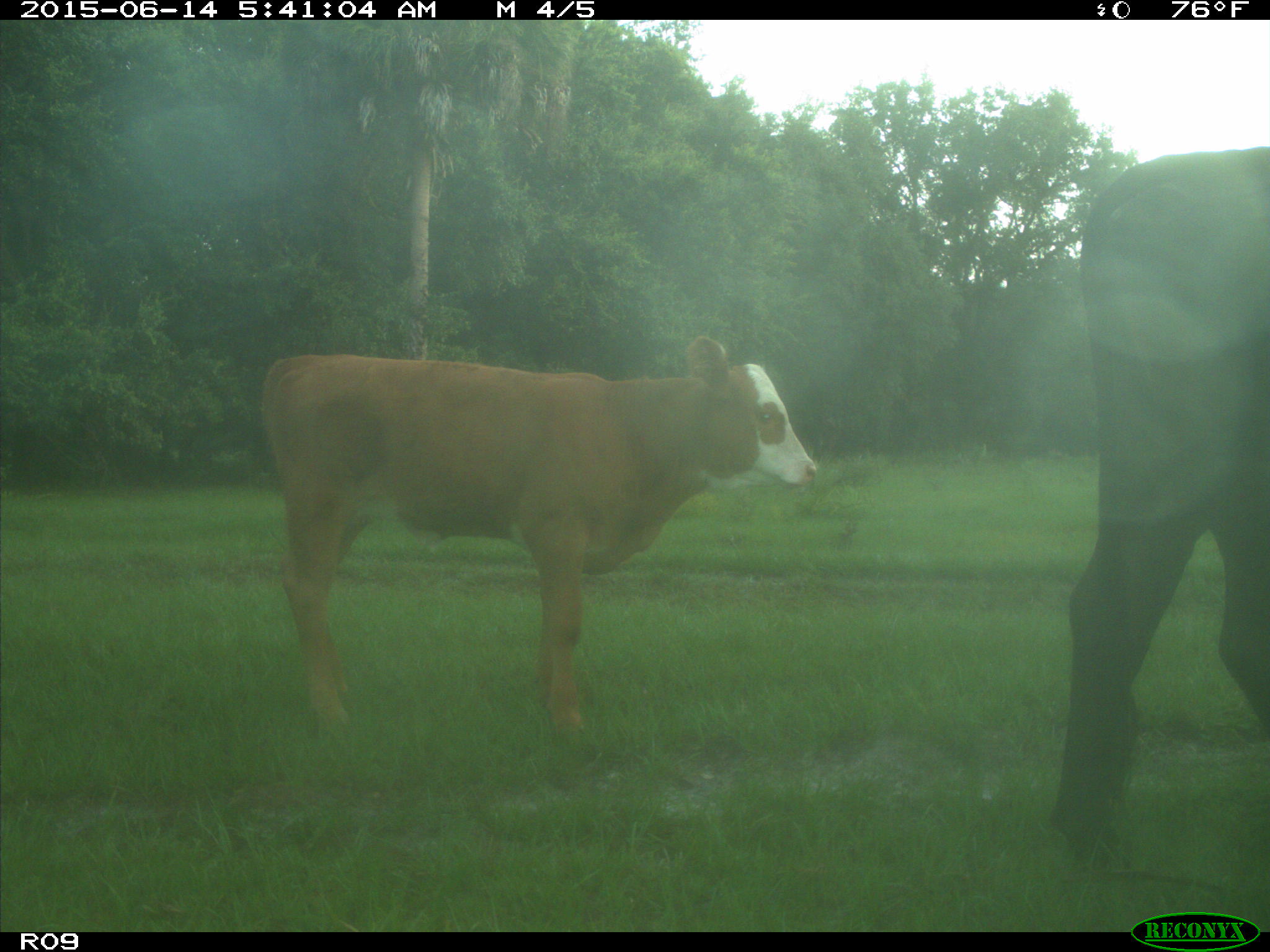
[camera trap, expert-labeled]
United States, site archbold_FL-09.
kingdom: Animalia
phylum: Chordata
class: Mammalia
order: Artiodactyla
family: Bovidae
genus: Bos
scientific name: Bos taurus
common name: domestic cow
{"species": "Bos taurus (domestic cow)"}